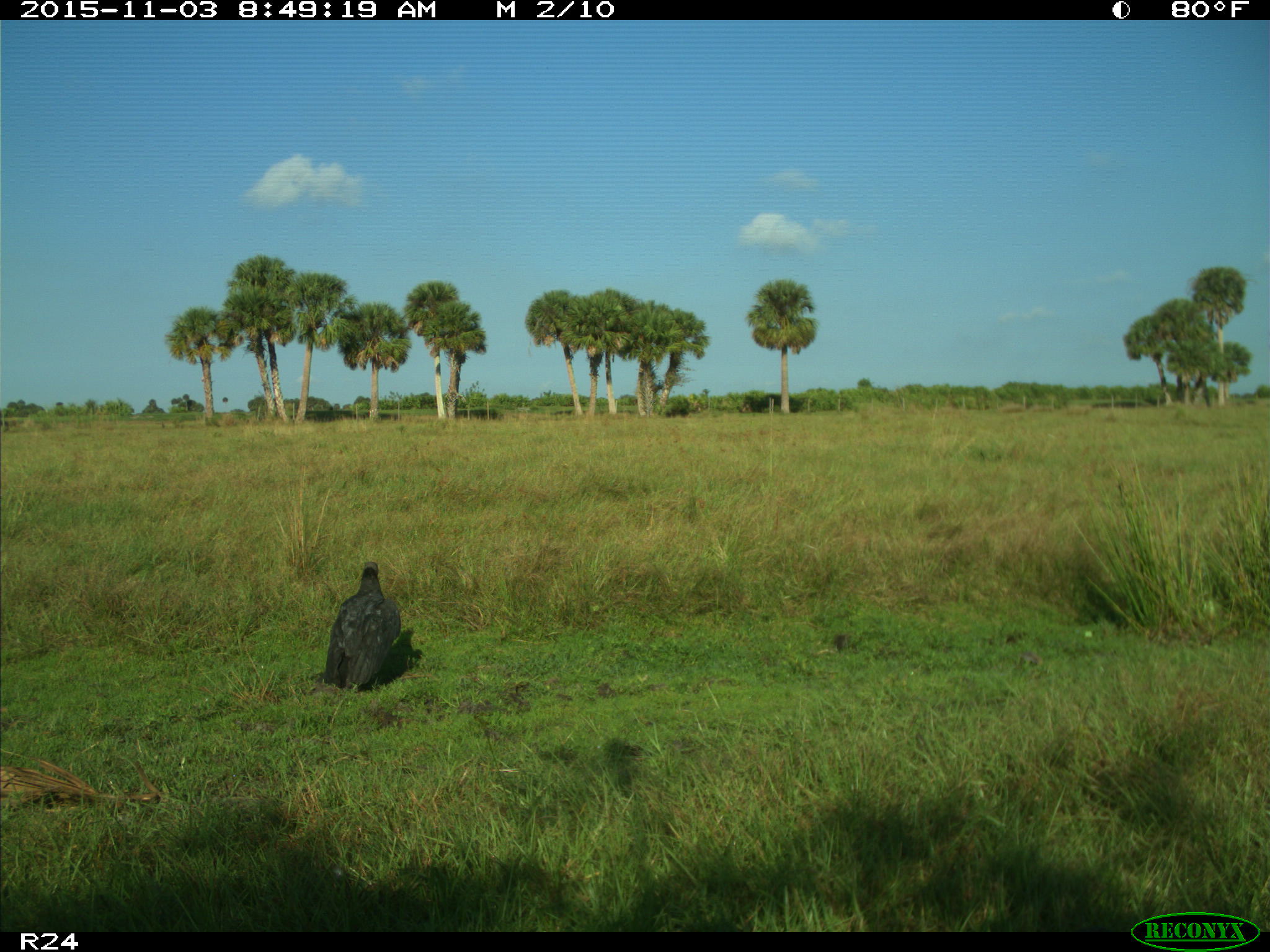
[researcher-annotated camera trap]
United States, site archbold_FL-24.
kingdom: Animalia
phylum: Chordata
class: Aves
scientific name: Aves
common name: birds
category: unidentified bird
Unidentified bird (birds) (Aves).